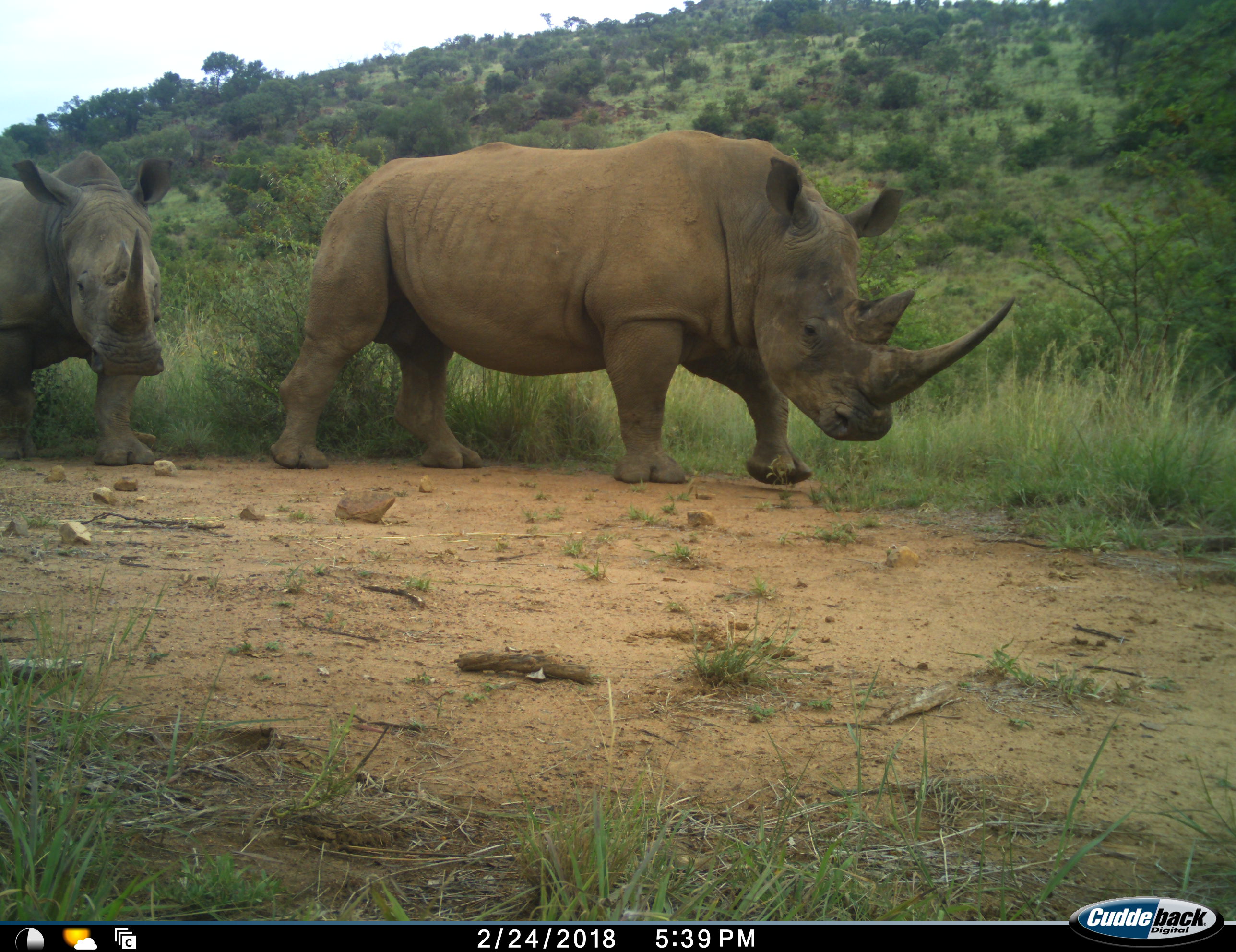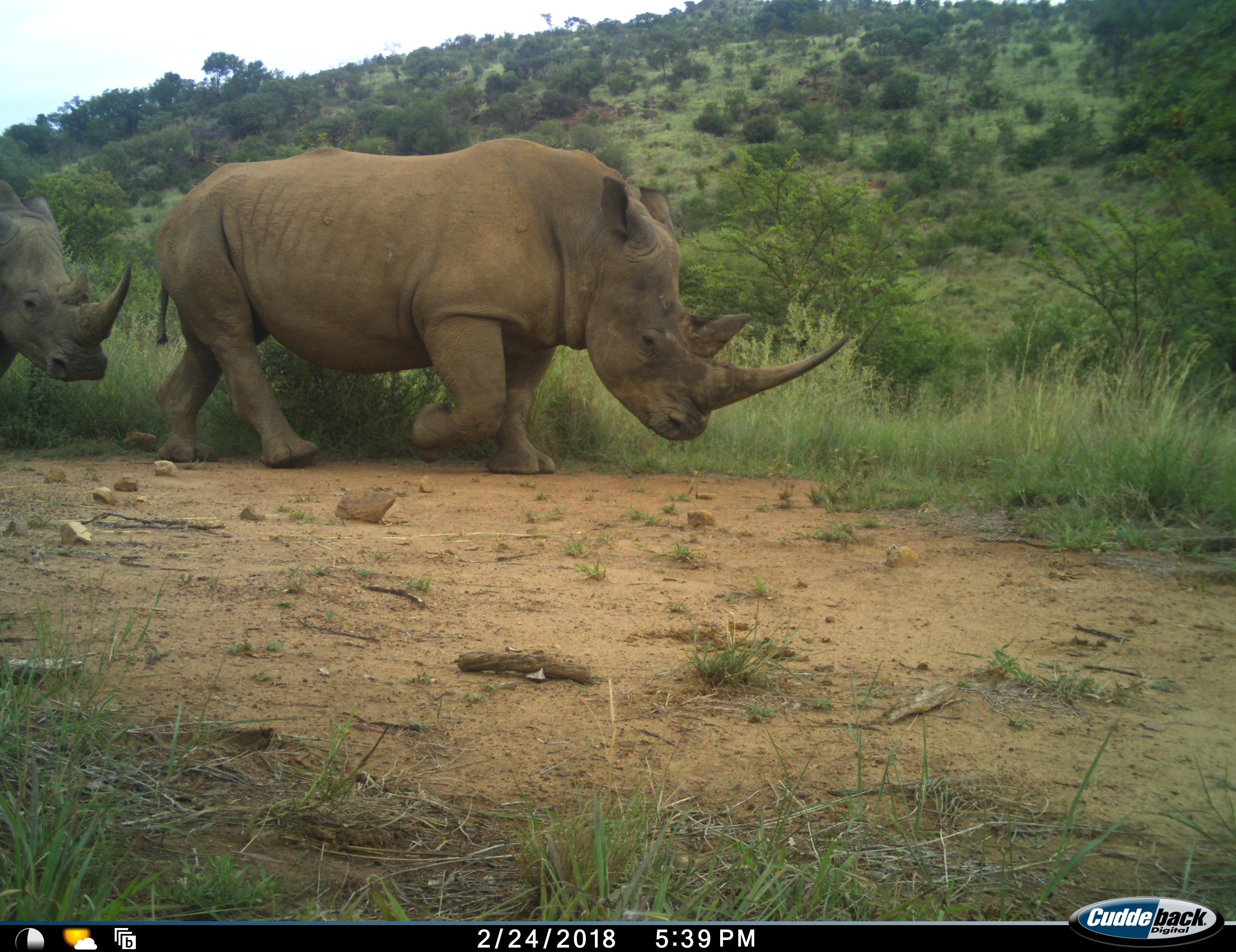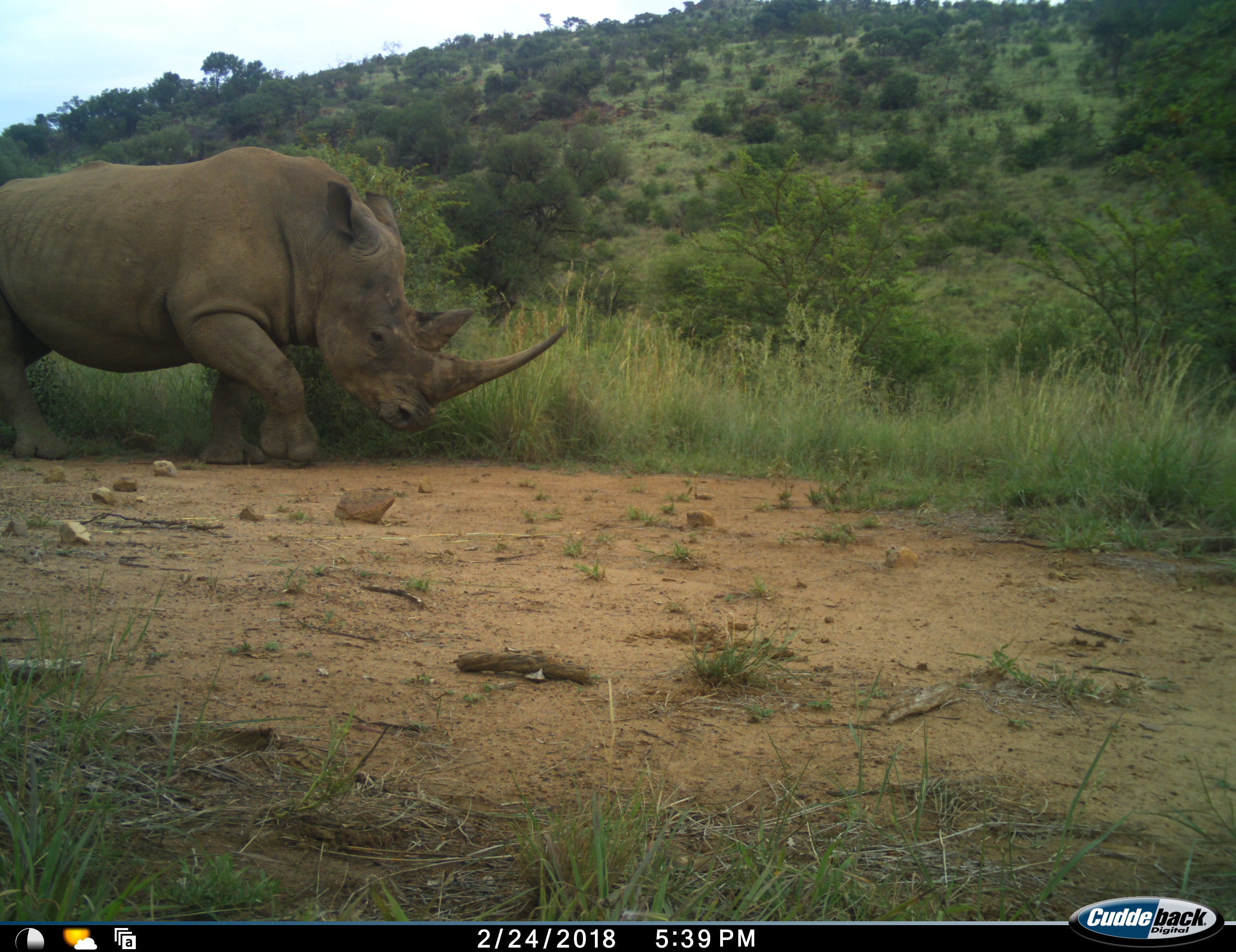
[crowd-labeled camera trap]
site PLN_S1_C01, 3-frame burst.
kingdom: Animalia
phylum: Chordata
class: Mammalia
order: Perissodactyla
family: Rhinocerotidae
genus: Ceratotherium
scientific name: Ceratotherium simum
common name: white rhinoceros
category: rhinoceroswhite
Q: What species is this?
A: Rhinoceroswhite (white rhinoceros) (Ceratotherium simum).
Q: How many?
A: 2.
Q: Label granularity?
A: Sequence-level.